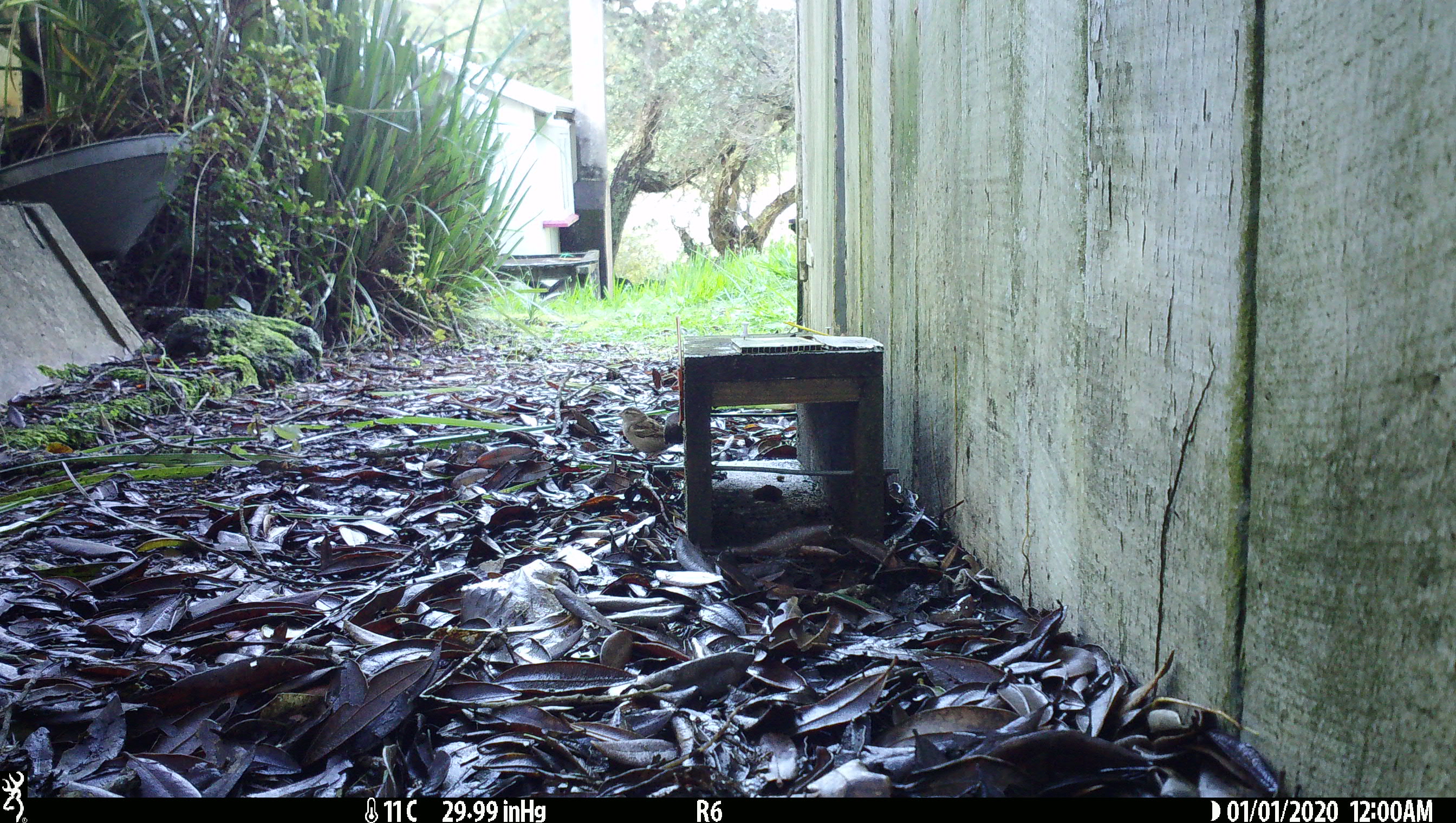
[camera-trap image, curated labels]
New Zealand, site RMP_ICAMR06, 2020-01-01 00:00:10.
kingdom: Animalia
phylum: Chordata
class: Aves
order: Passeriformes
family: Passeridae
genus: Passer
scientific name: Passer domesticus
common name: house sparrow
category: sparrow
Sparrow (house sparrow) (Passer domesticus).